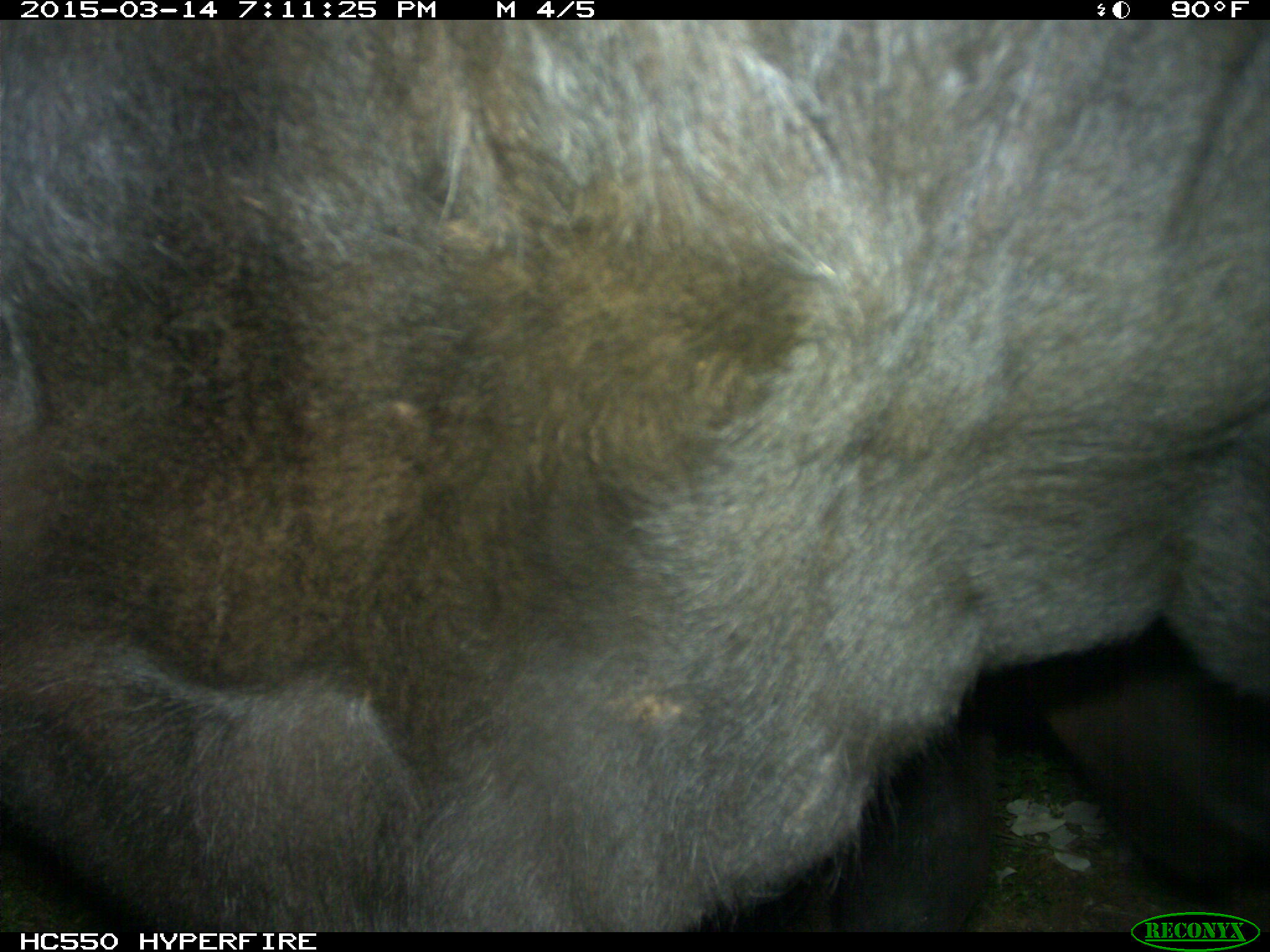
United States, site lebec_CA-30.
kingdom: Animalia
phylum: Chordata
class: Mammalia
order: Artiodactyla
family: Bovidae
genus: Bos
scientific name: Bos taurus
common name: domestic cow